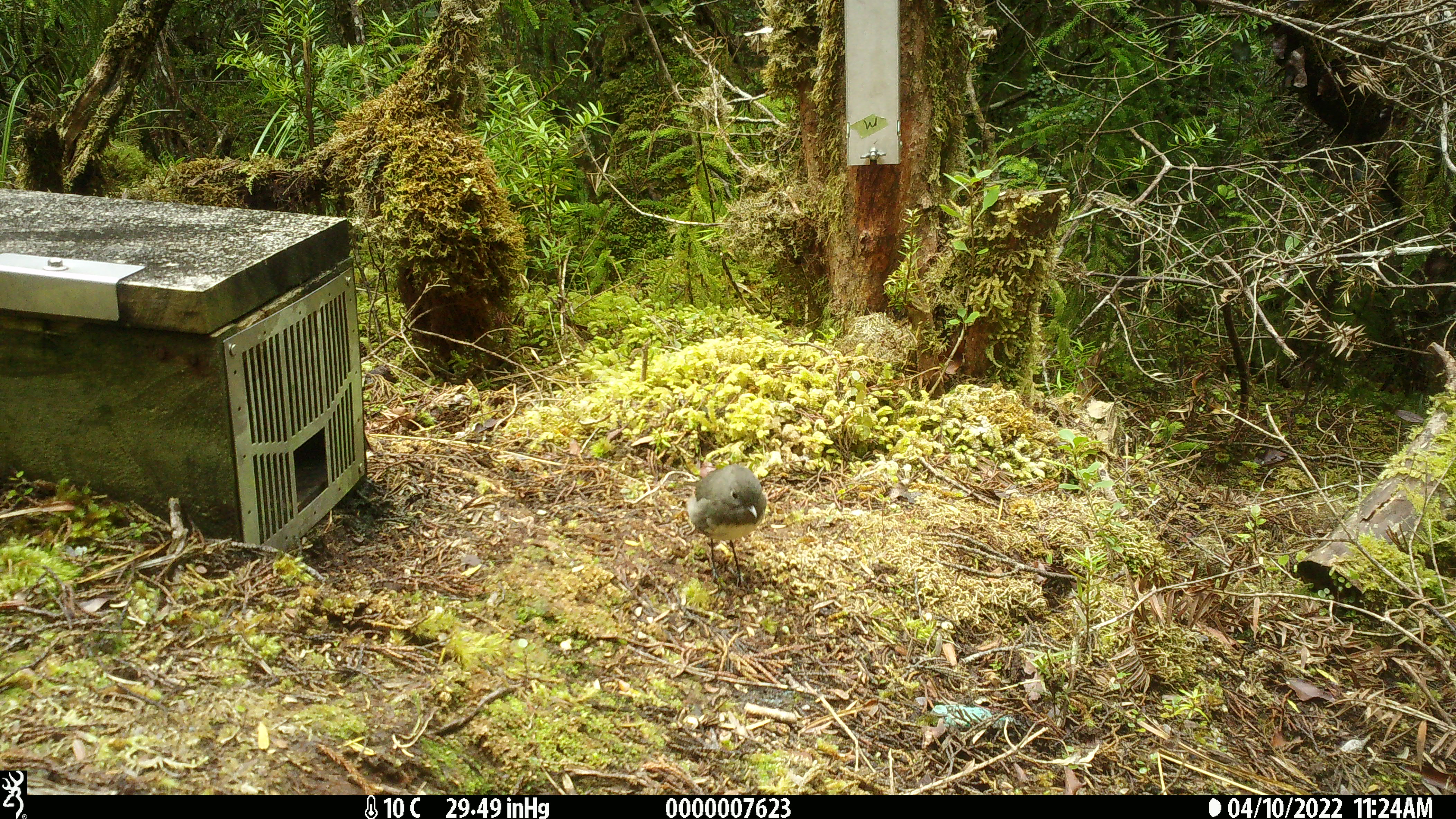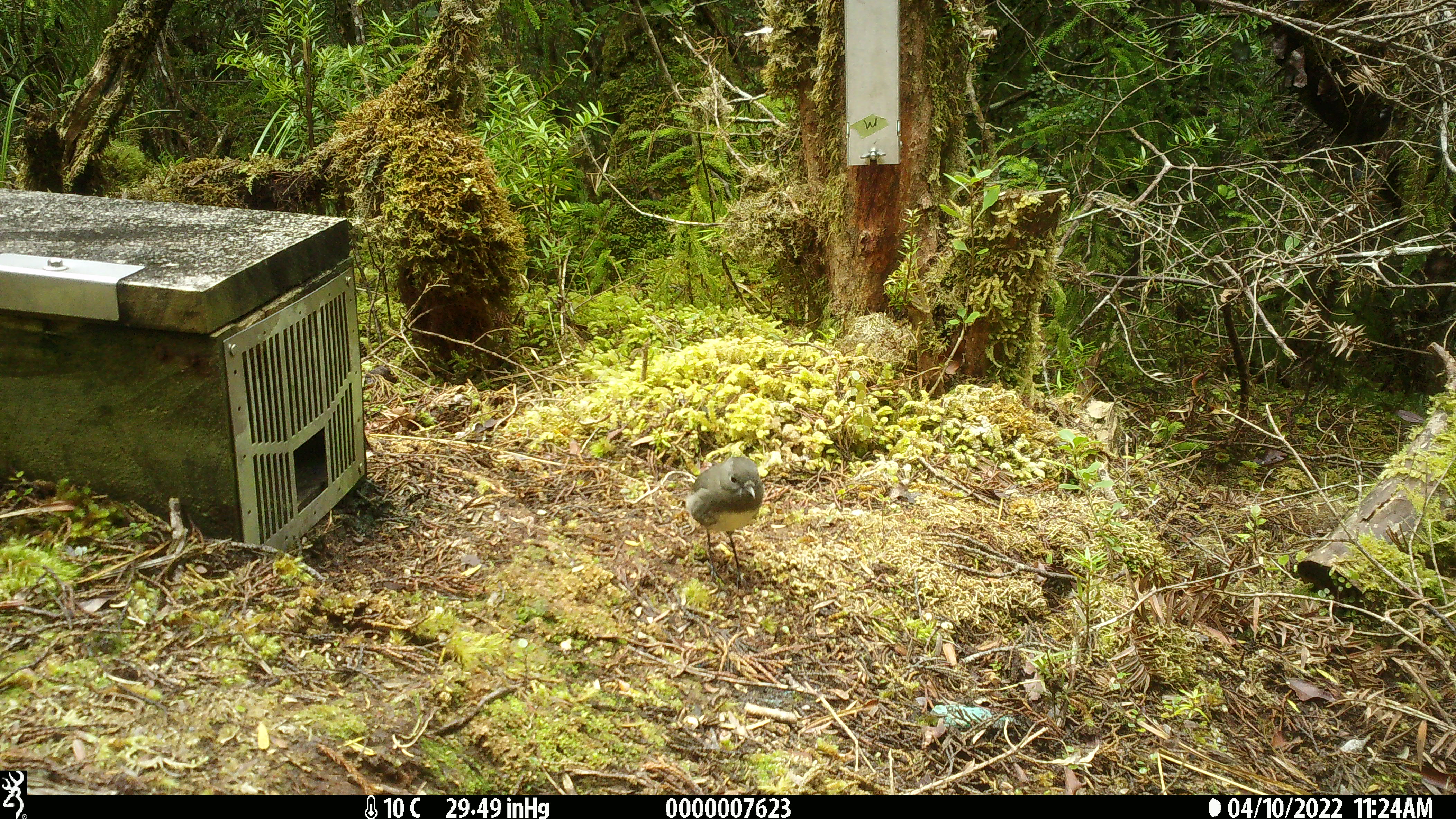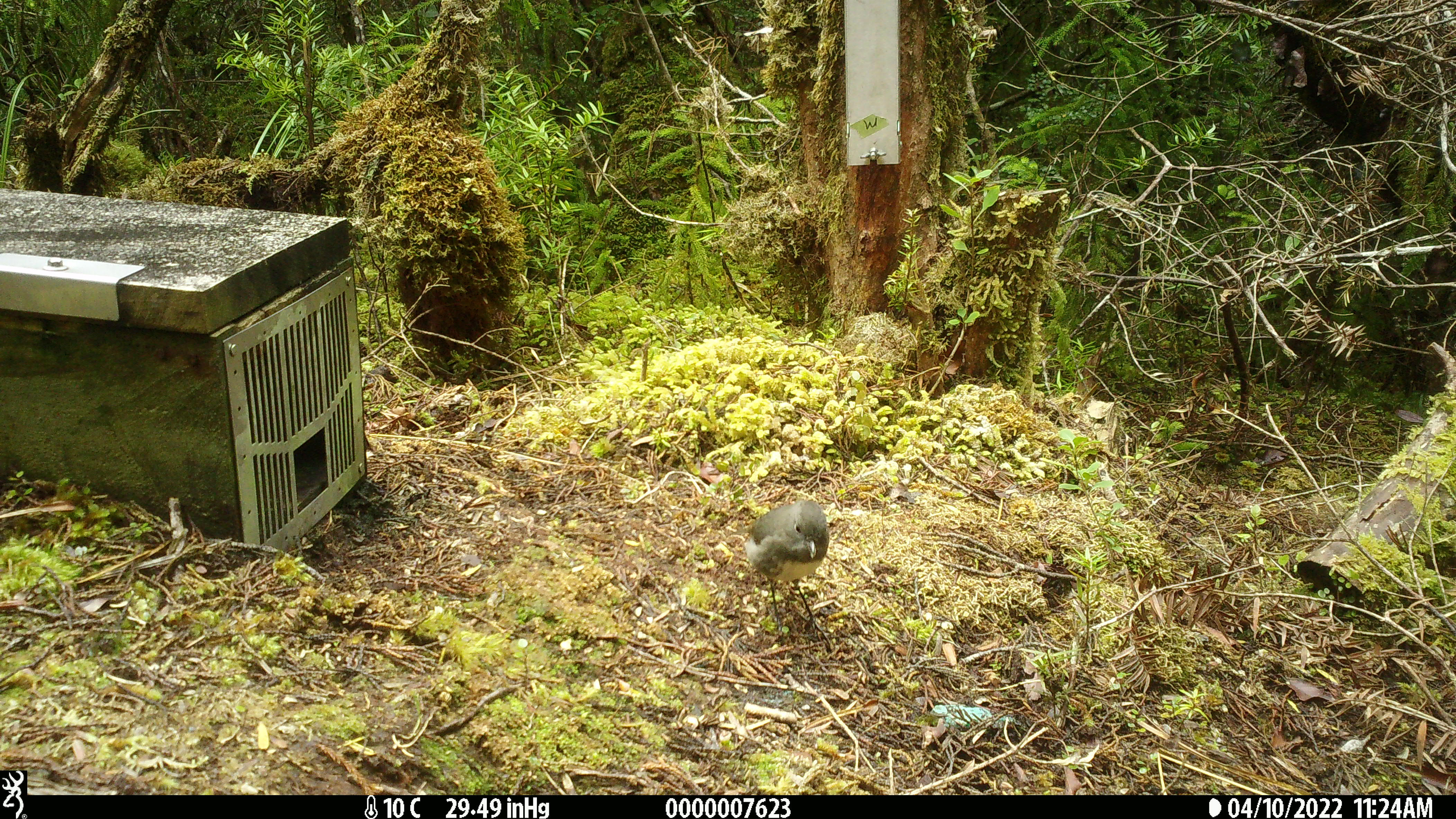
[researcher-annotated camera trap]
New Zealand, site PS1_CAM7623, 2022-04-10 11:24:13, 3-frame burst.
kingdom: Animalia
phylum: Chordata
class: Aves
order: Passeriformes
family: Petroicidae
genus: Petroica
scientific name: Petroica australis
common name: new zealand robin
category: robin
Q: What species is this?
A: Robin (new zealand robin) (Petroica australis).